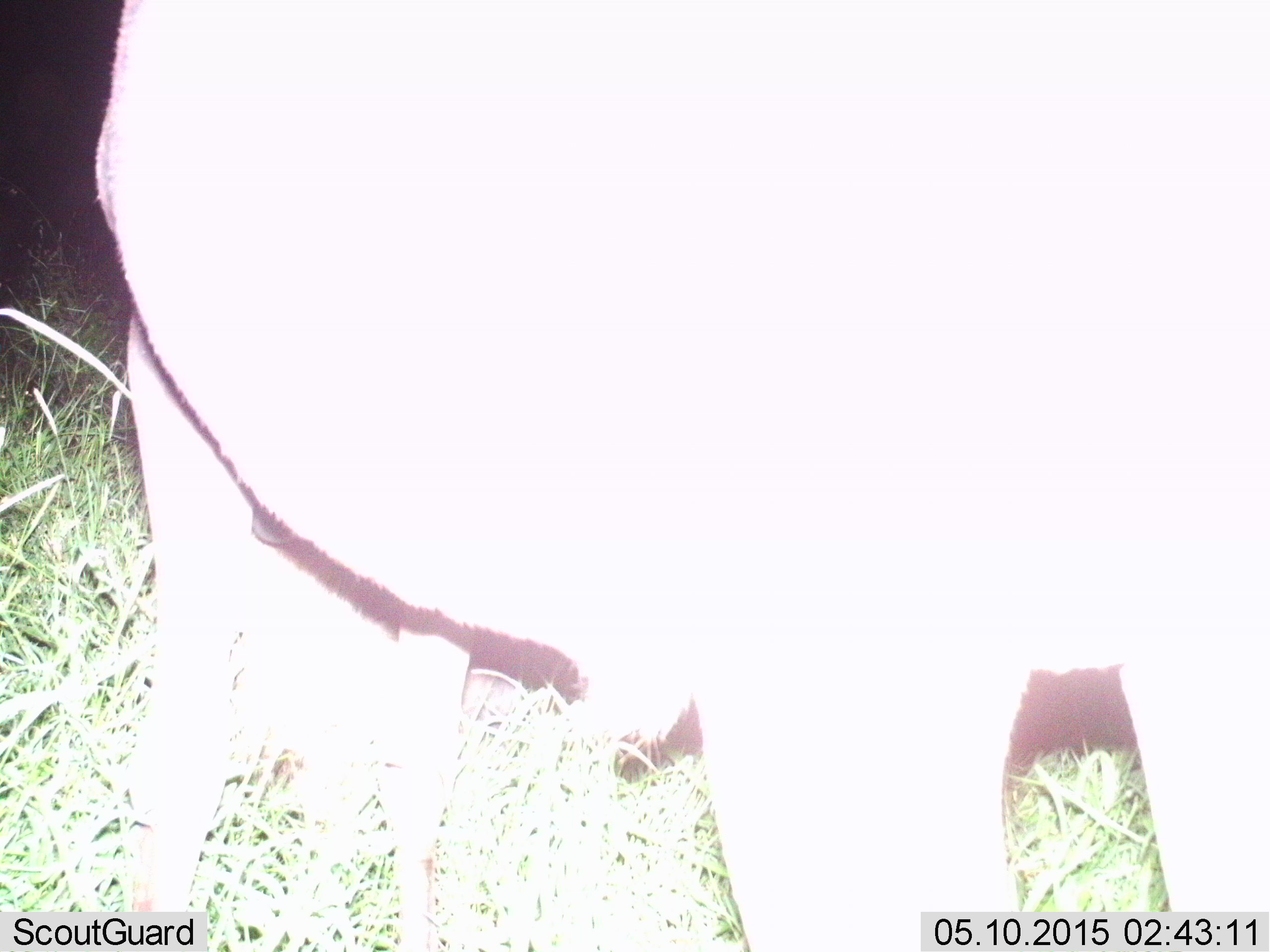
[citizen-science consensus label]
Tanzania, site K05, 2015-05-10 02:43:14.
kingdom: Animalia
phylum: Chordata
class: Mammalia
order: Artiodactyla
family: Bovidae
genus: Syncerus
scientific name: Syncerus caffer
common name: cape buffalo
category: buffalo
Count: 1.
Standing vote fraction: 83%.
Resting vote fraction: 0%.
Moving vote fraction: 17%.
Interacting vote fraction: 0%.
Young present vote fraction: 0%.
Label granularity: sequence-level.